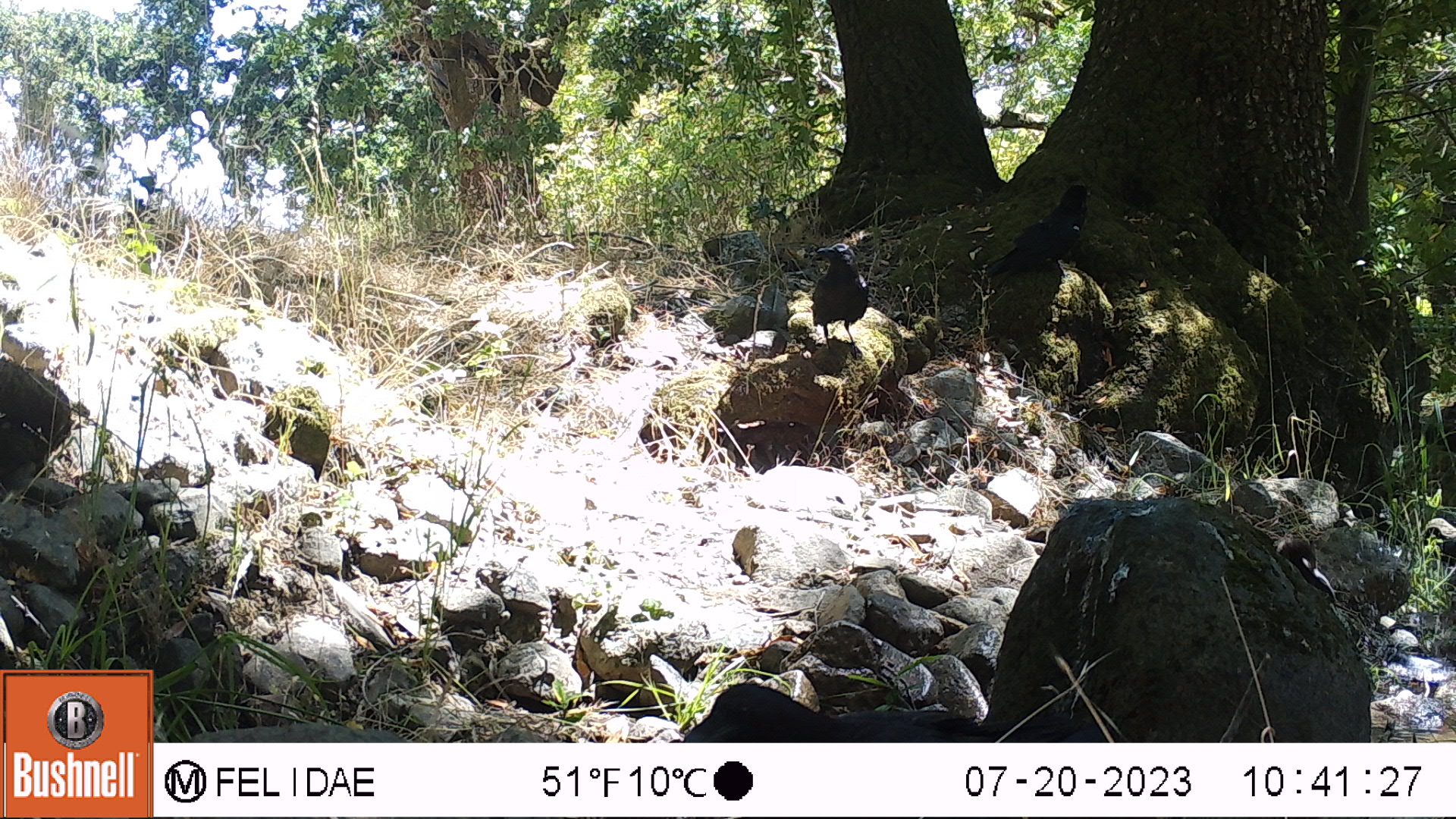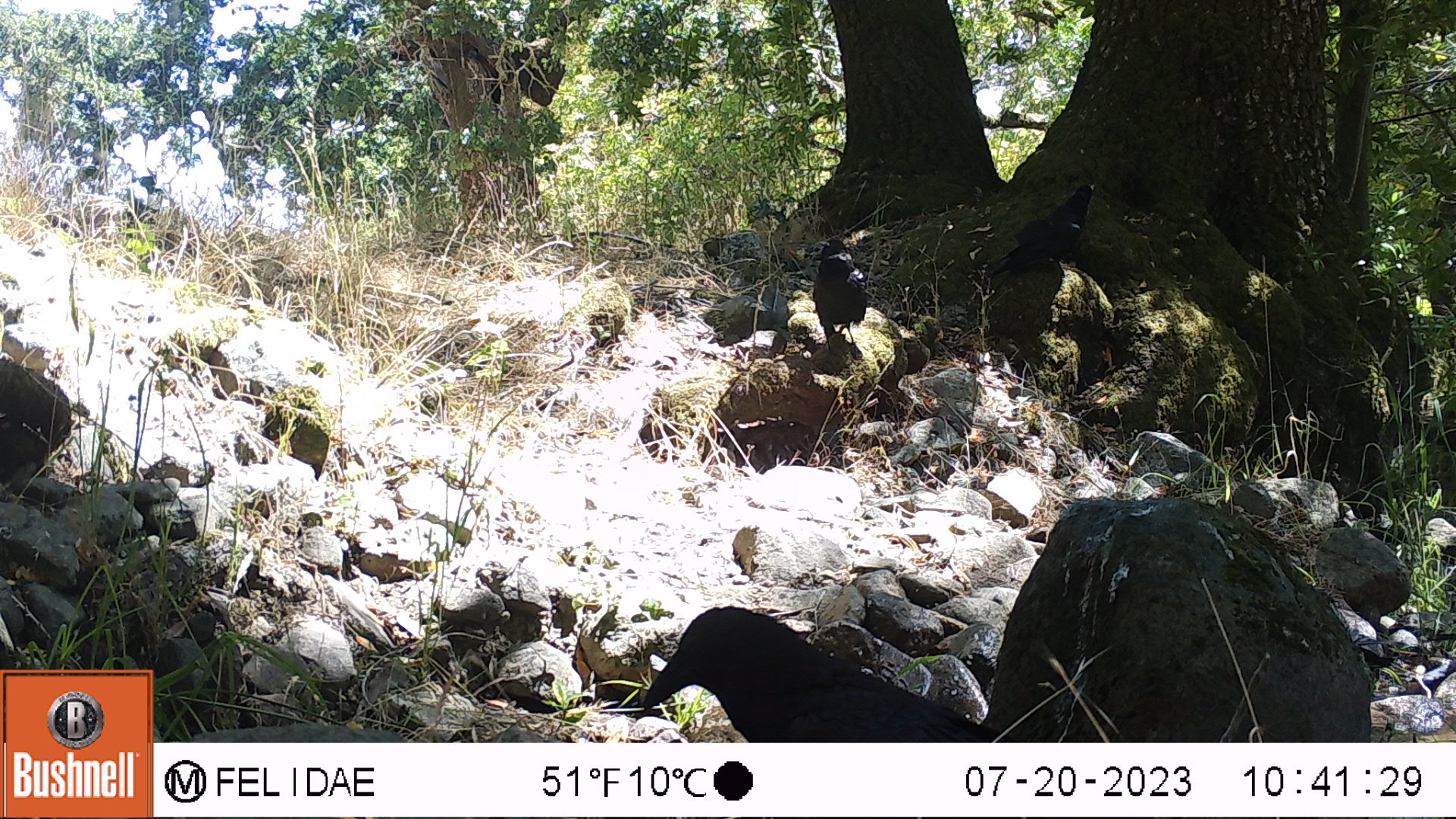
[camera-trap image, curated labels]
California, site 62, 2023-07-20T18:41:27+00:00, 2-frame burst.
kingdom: Animalia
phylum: Chordata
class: Aves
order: Passeriformes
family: Corvidae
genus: Corvus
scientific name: Corvus brachyrhynchos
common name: american crow